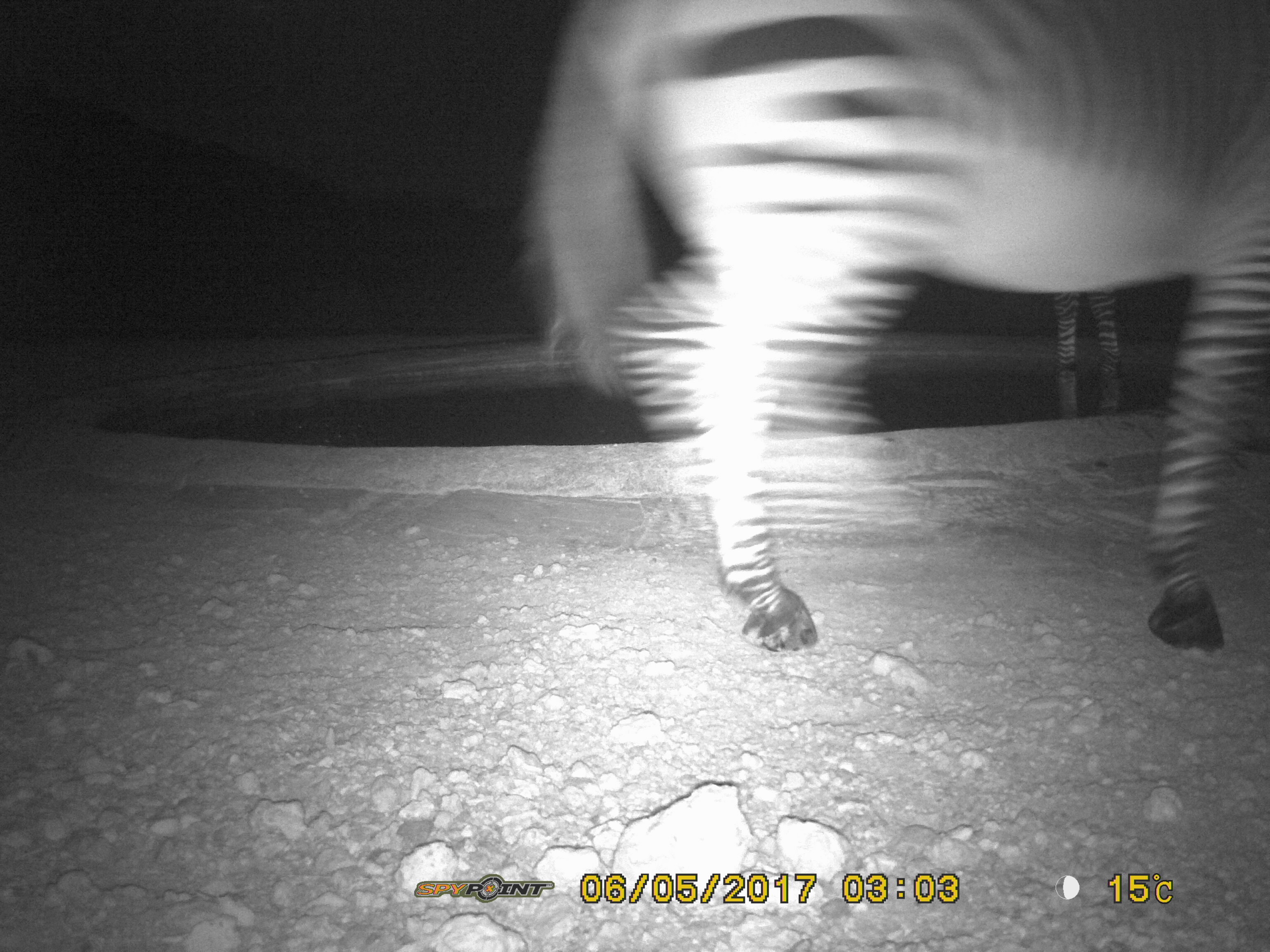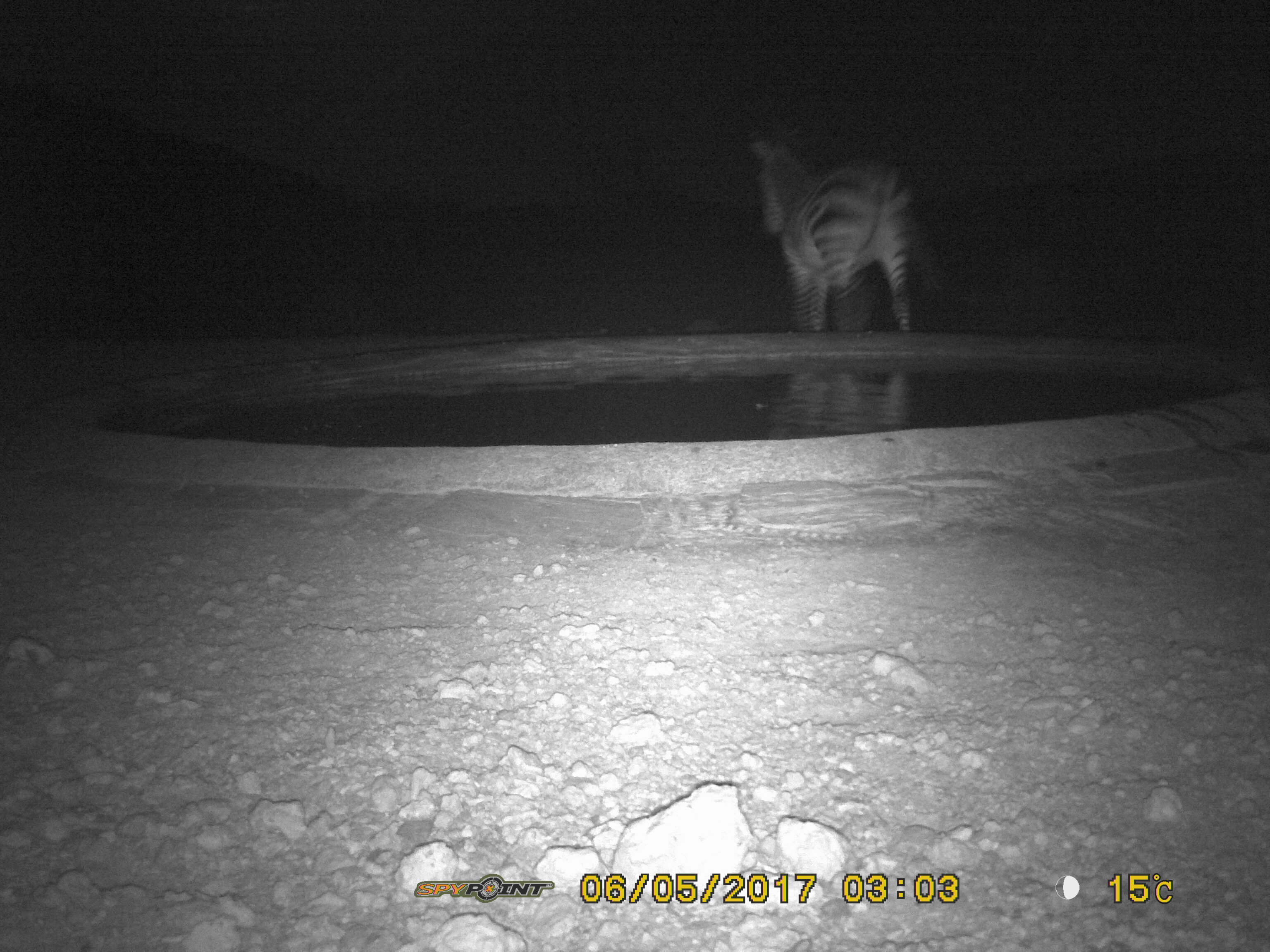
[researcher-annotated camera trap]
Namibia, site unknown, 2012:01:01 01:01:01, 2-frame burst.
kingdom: Animalia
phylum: Chordata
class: Mammalia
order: Perissodactyla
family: Equidae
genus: Equus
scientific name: Equus zebra hartmannae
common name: hartmann's mountain zebra